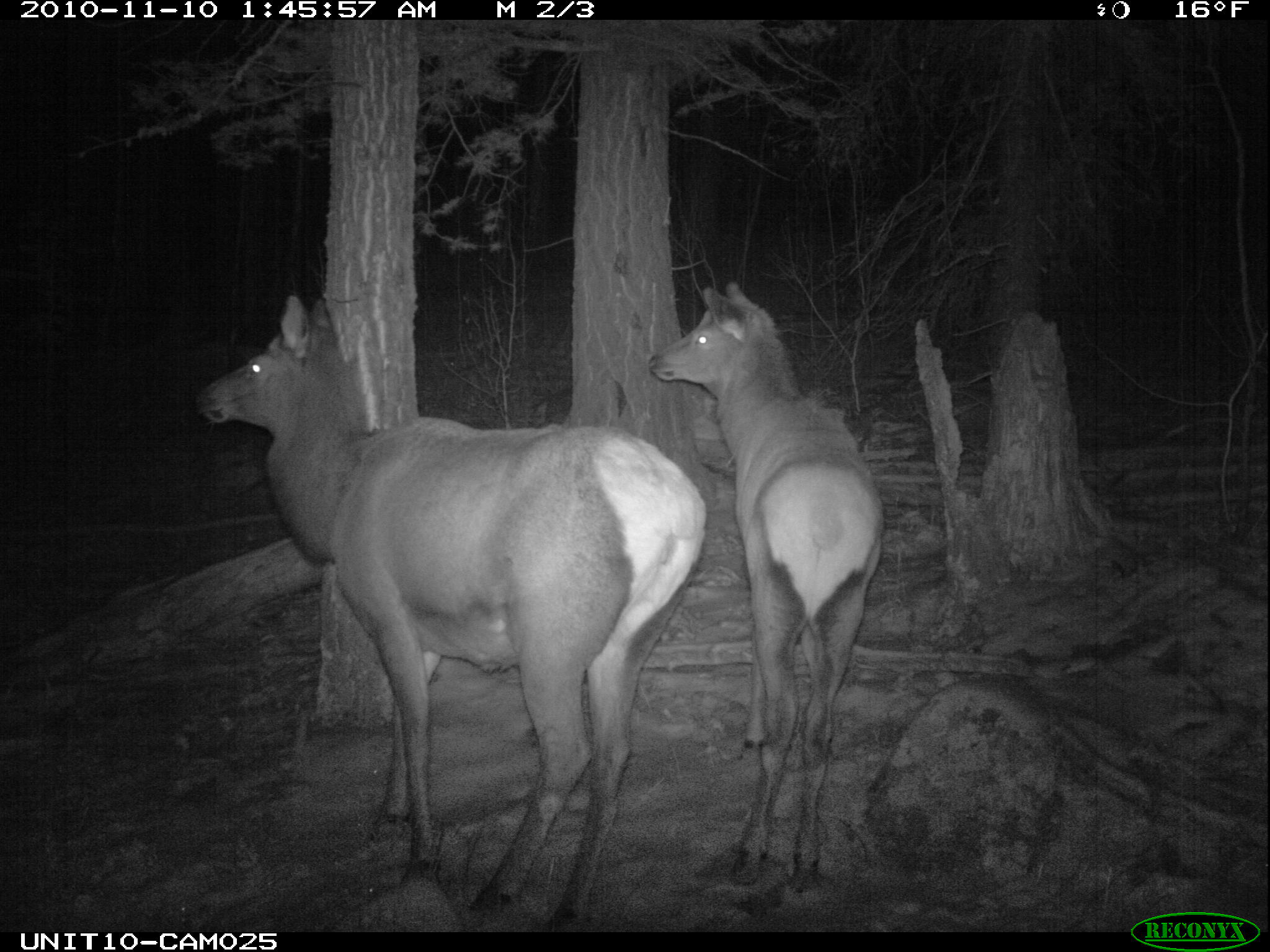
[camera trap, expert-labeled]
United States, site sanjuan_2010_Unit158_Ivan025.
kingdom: Animalia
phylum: Chordata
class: Mammalia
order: Artiodactyla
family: Cervidae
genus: Cervus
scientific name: Cervus elaphus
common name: red deer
Cervus elaphus (red deer).